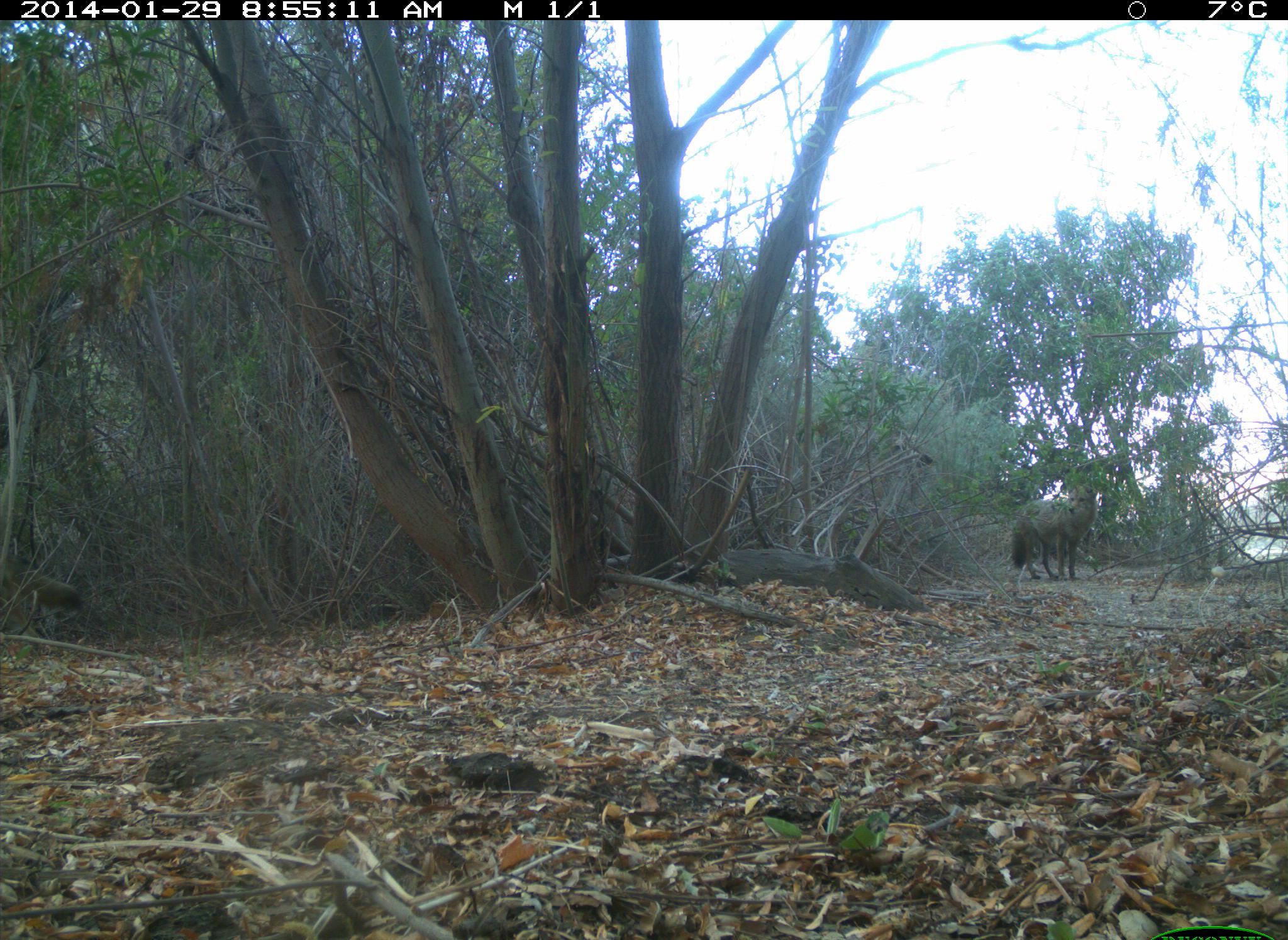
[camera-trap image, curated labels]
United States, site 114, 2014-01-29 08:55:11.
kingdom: Animalia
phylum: Chordata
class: Mammalia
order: Carnivora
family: Canidae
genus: Canis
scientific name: Canis latrans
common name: coyote